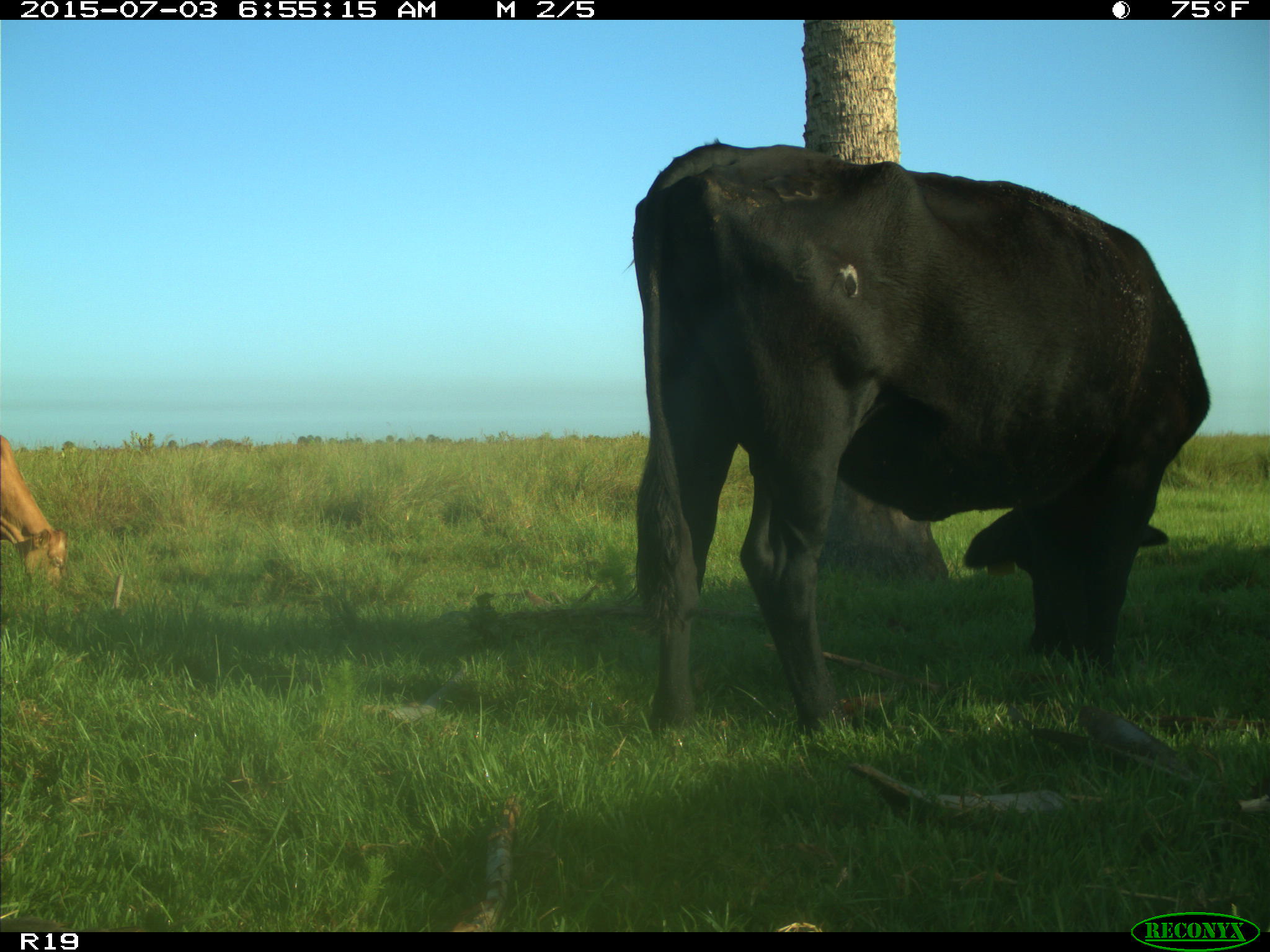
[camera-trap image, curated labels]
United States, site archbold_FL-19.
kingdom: Animalia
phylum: Chordata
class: Mammalia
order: Artiodactyla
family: Bovidae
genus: Bos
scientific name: Bos taurus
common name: domestic cow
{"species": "Bos taurus (domestic cow)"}